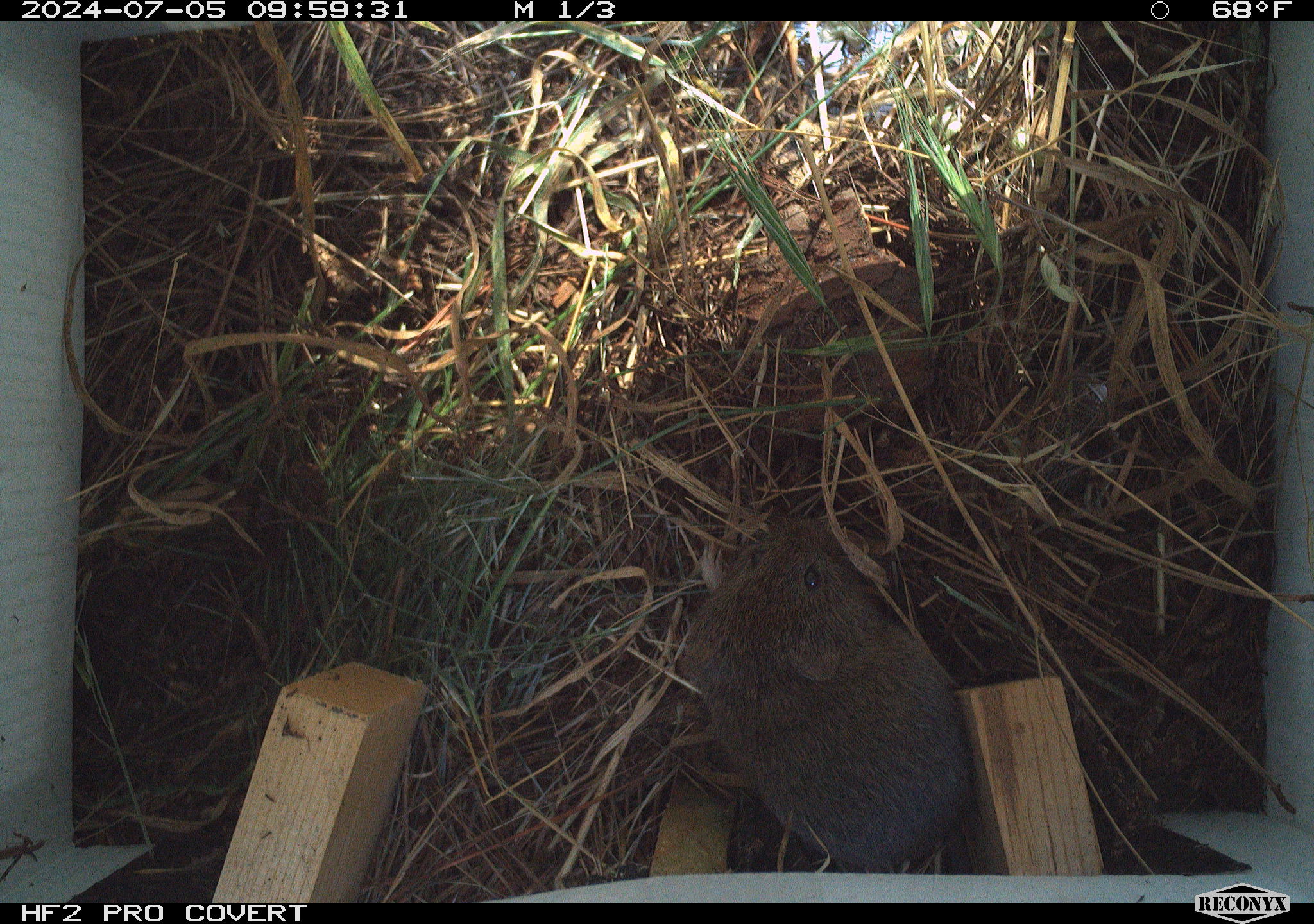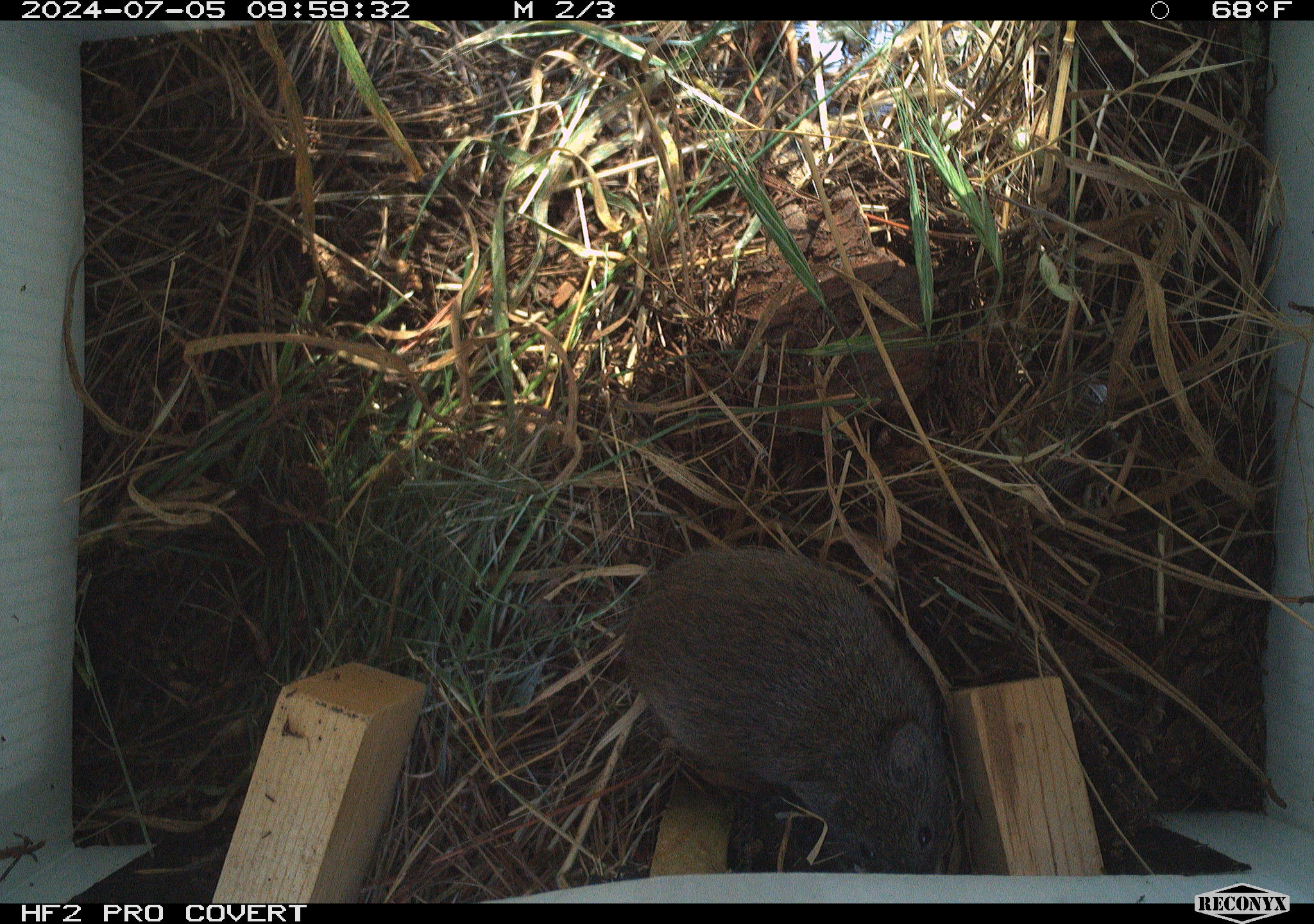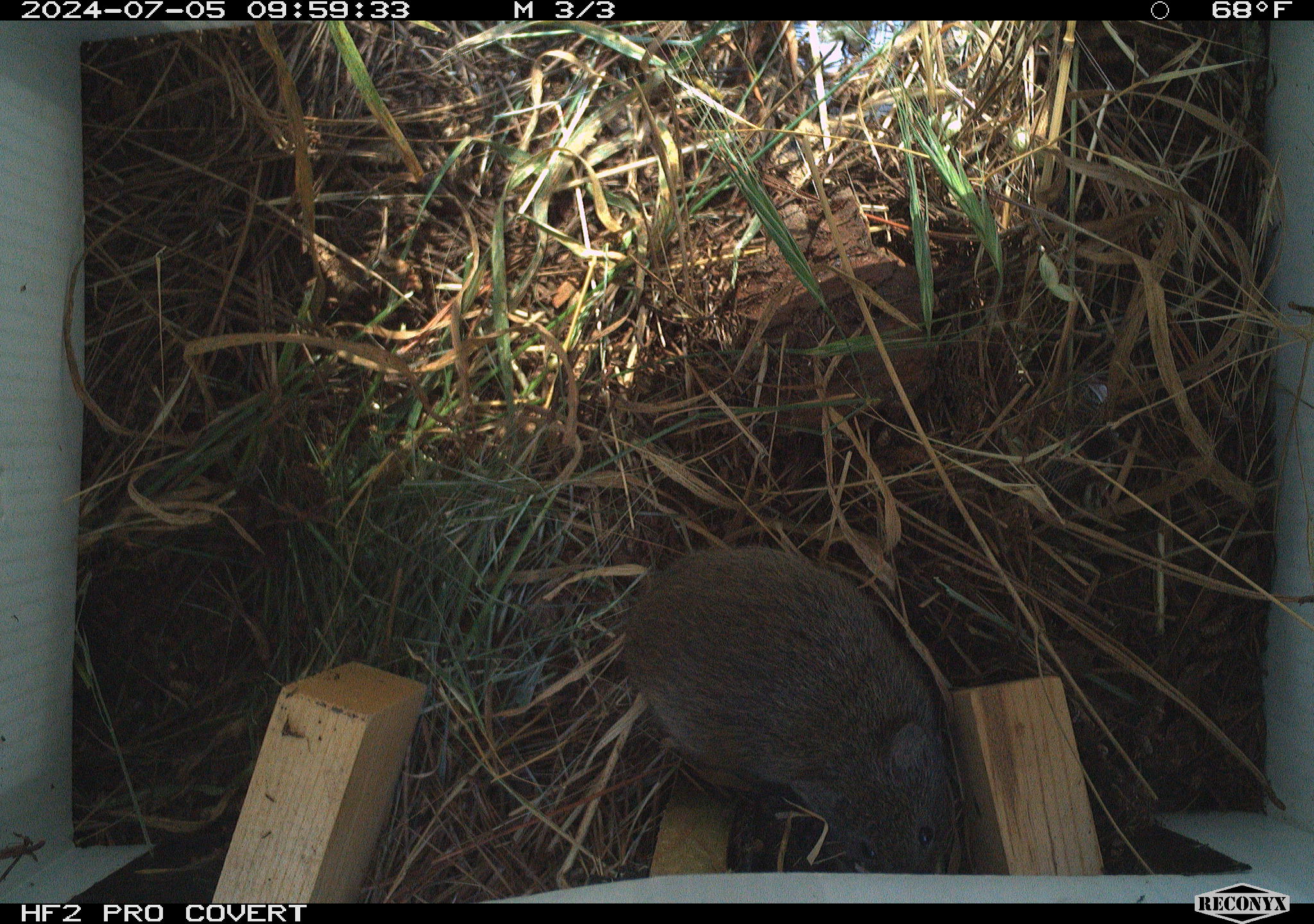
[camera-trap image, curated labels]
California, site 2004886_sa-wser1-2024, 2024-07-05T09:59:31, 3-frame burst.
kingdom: Animalia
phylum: Chordata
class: Mammalia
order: Rodentia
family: Cricetidae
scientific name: Arvicolinae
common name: voles, lemmings, and muskrats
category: arvicolinae subfamily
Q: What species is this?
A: Arvicolinae subfamily (voles, lemmings, and muskrats) (Arvicolinae).